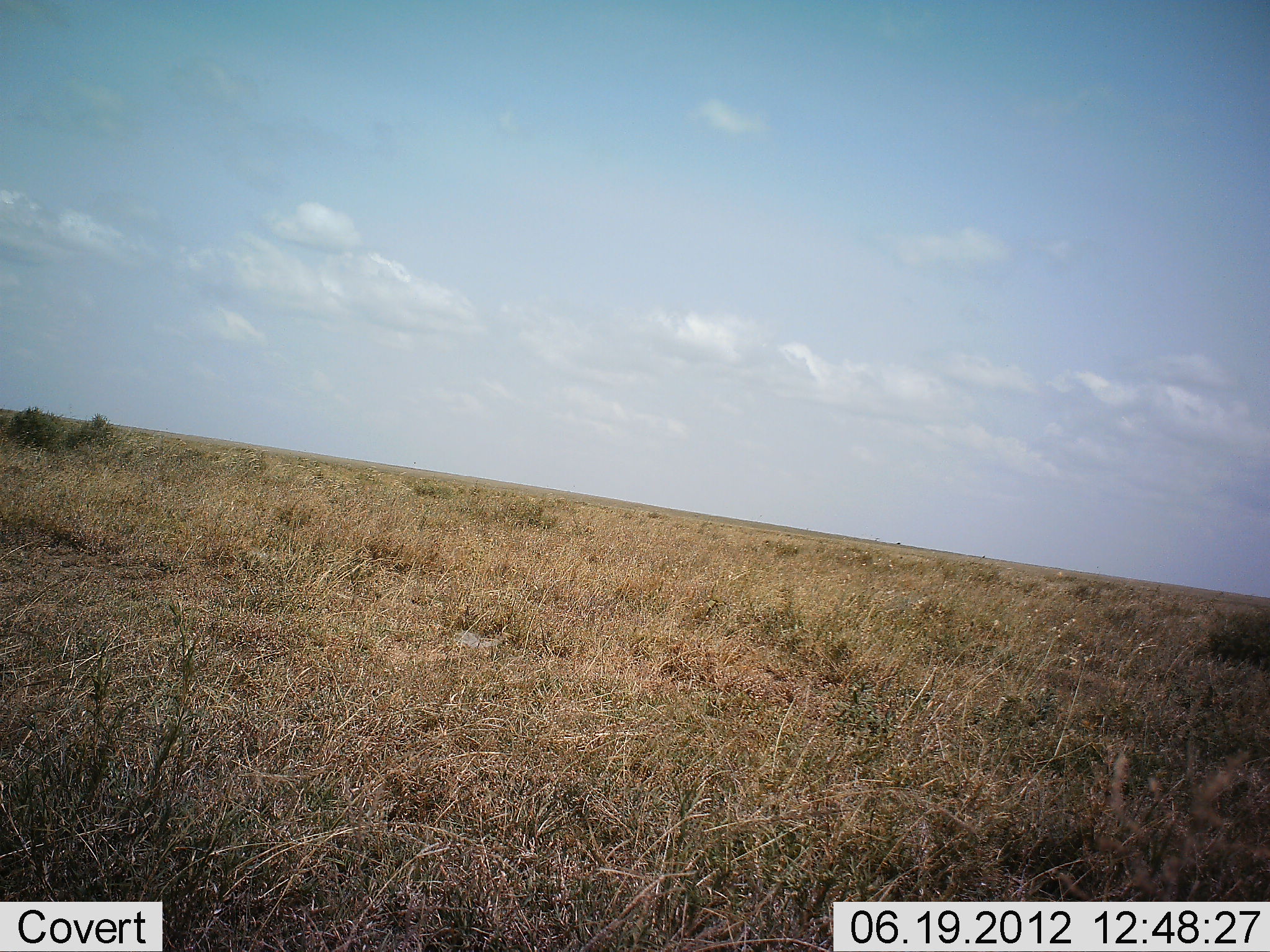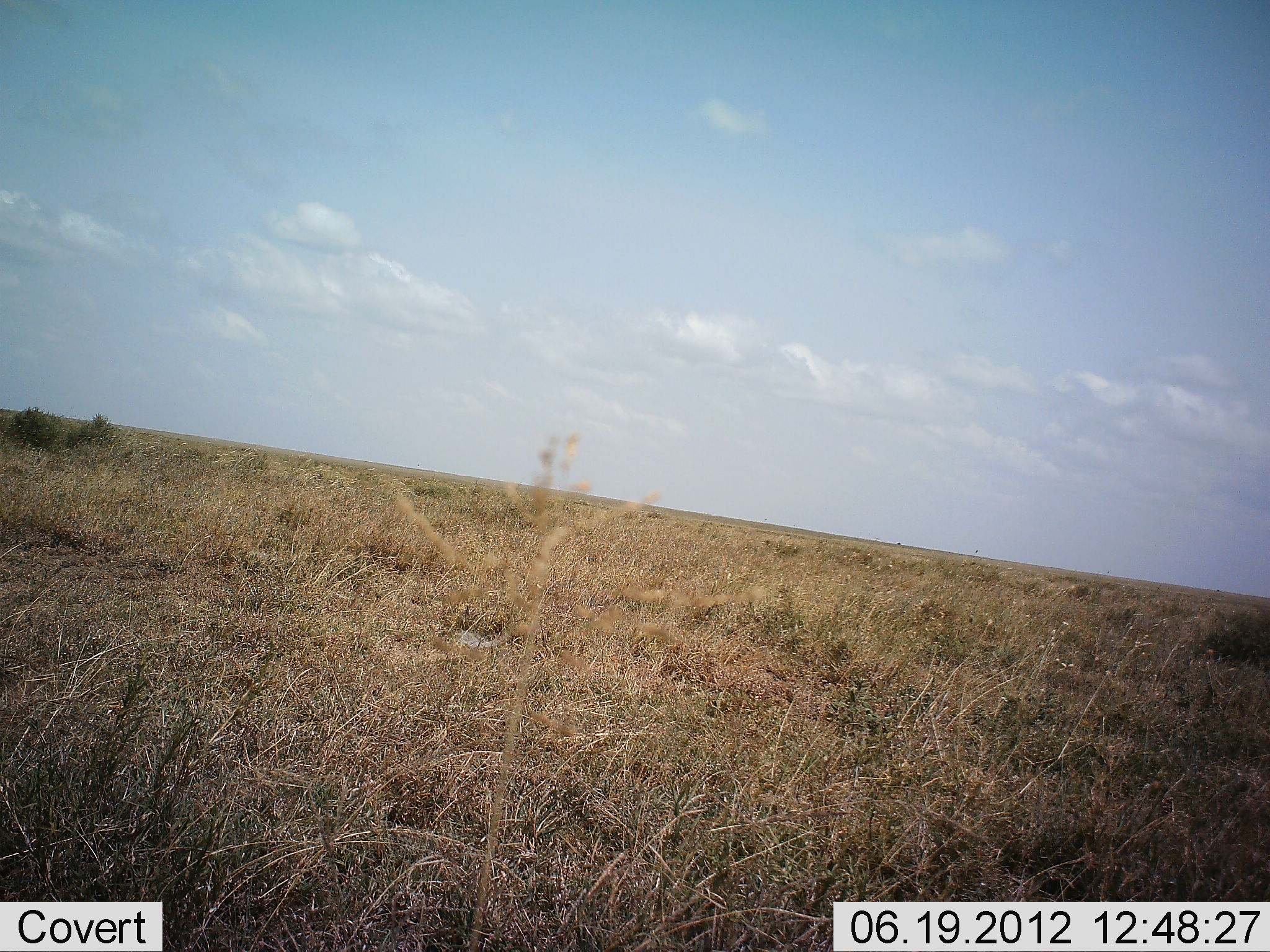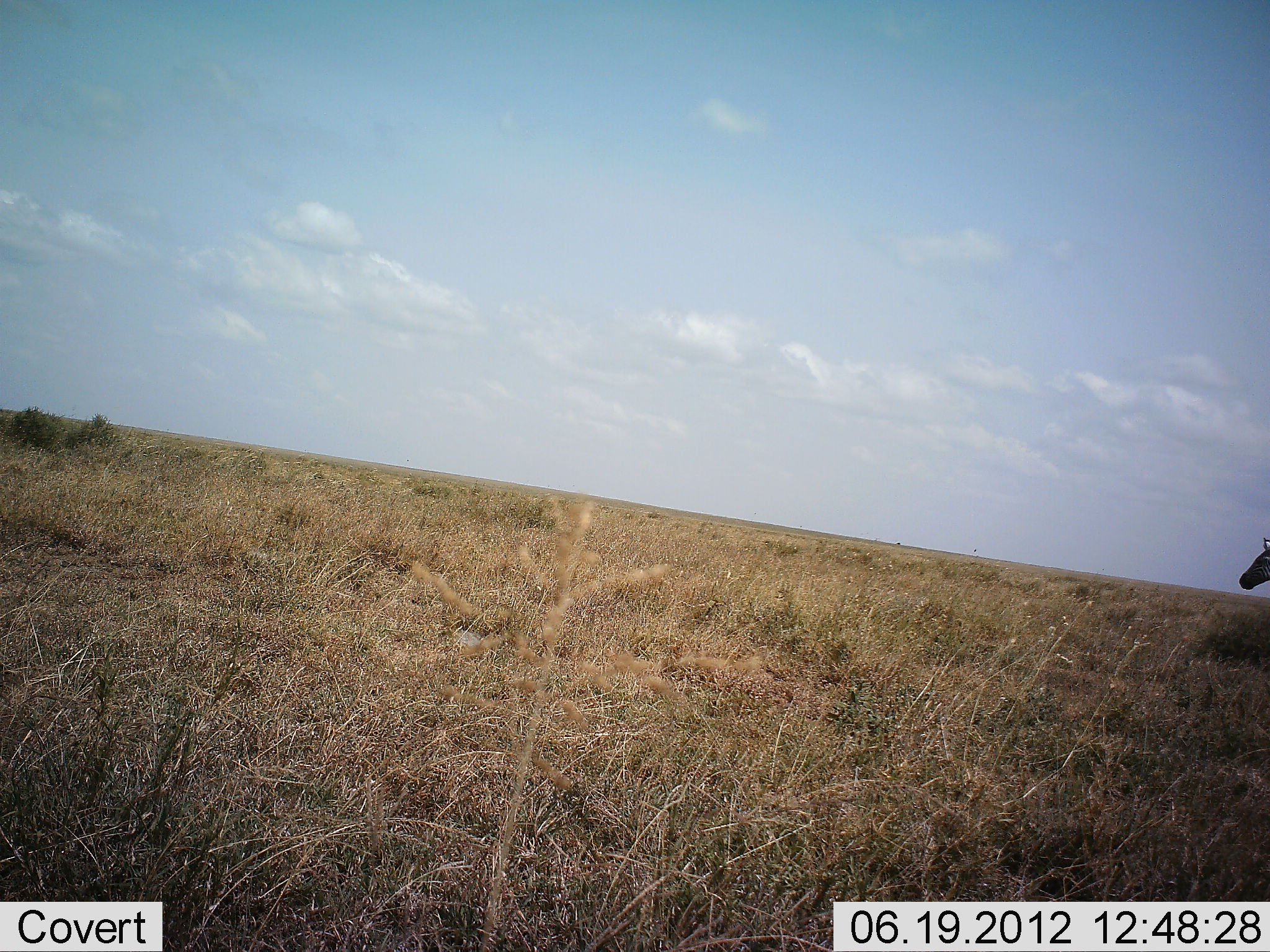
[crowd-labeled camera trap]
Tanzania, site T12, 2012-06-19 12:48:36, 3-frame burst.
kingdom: Animalia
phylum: Chordata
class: Mammalia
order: Perissodactyla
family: Equidae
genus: Equus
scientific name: Equus quagga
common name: plains zebra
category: zebra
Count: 1.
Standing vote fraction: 0%.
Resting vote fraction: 0%.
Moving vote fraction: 100%.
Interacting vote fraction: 0%.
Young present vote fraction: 0%.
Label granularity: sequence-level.